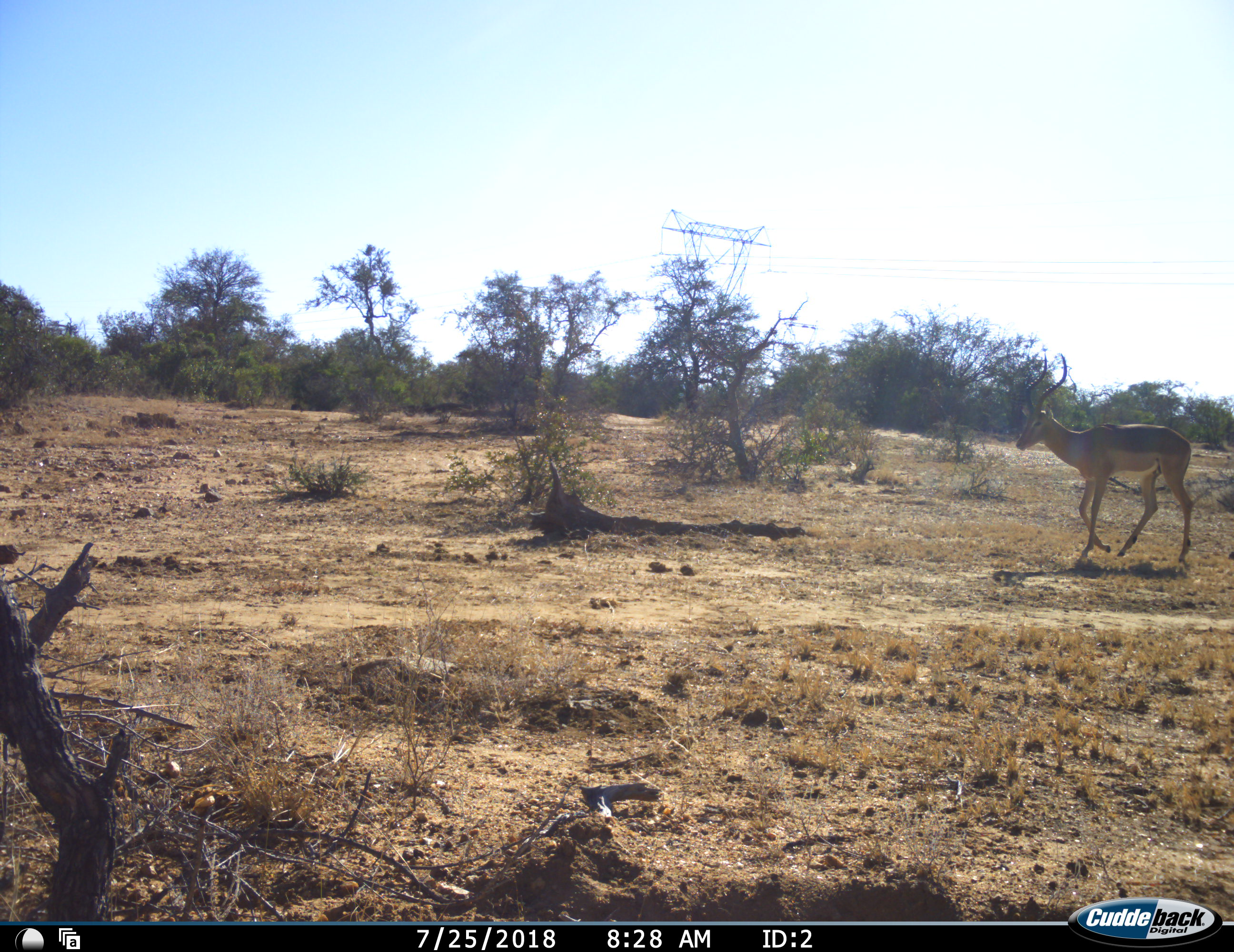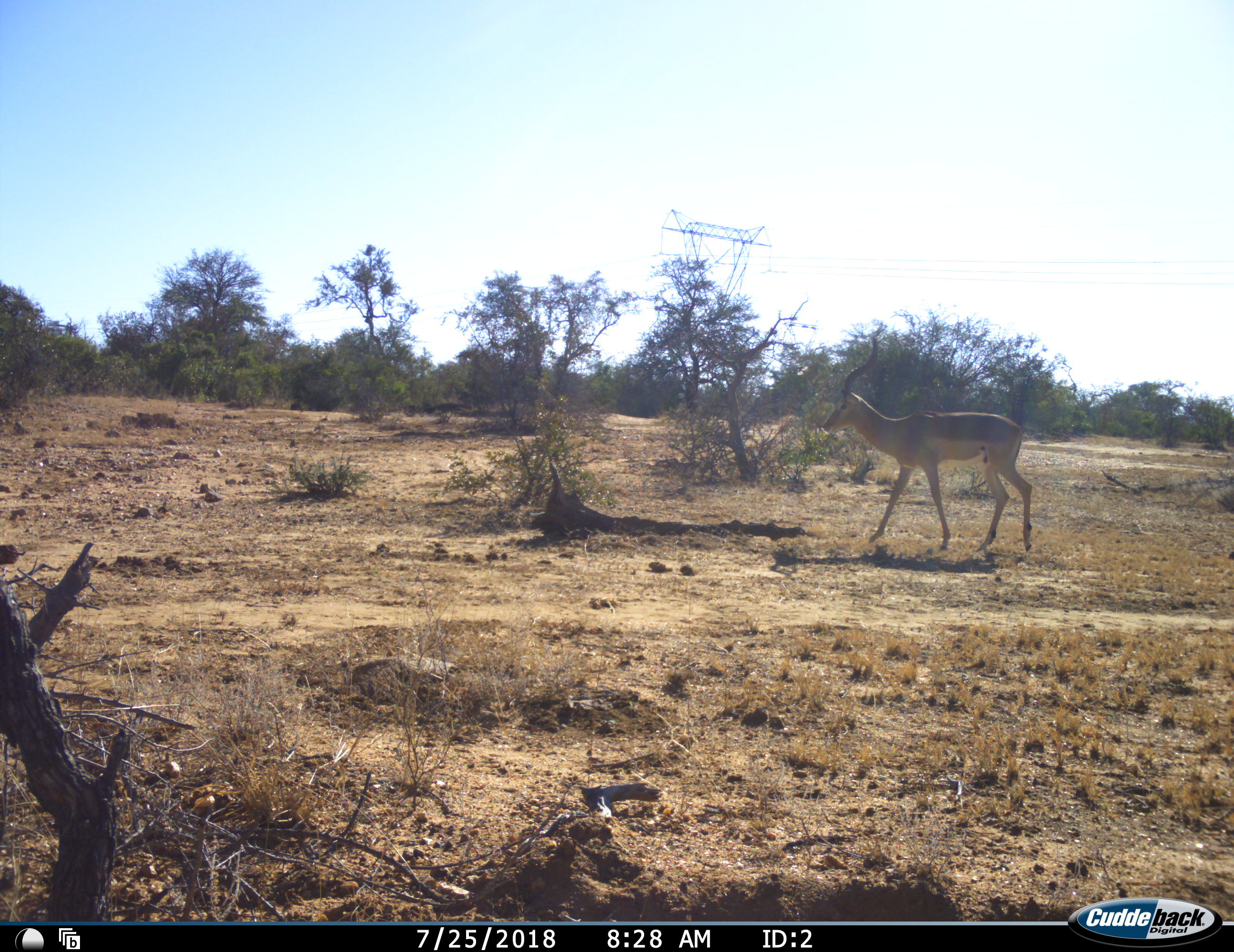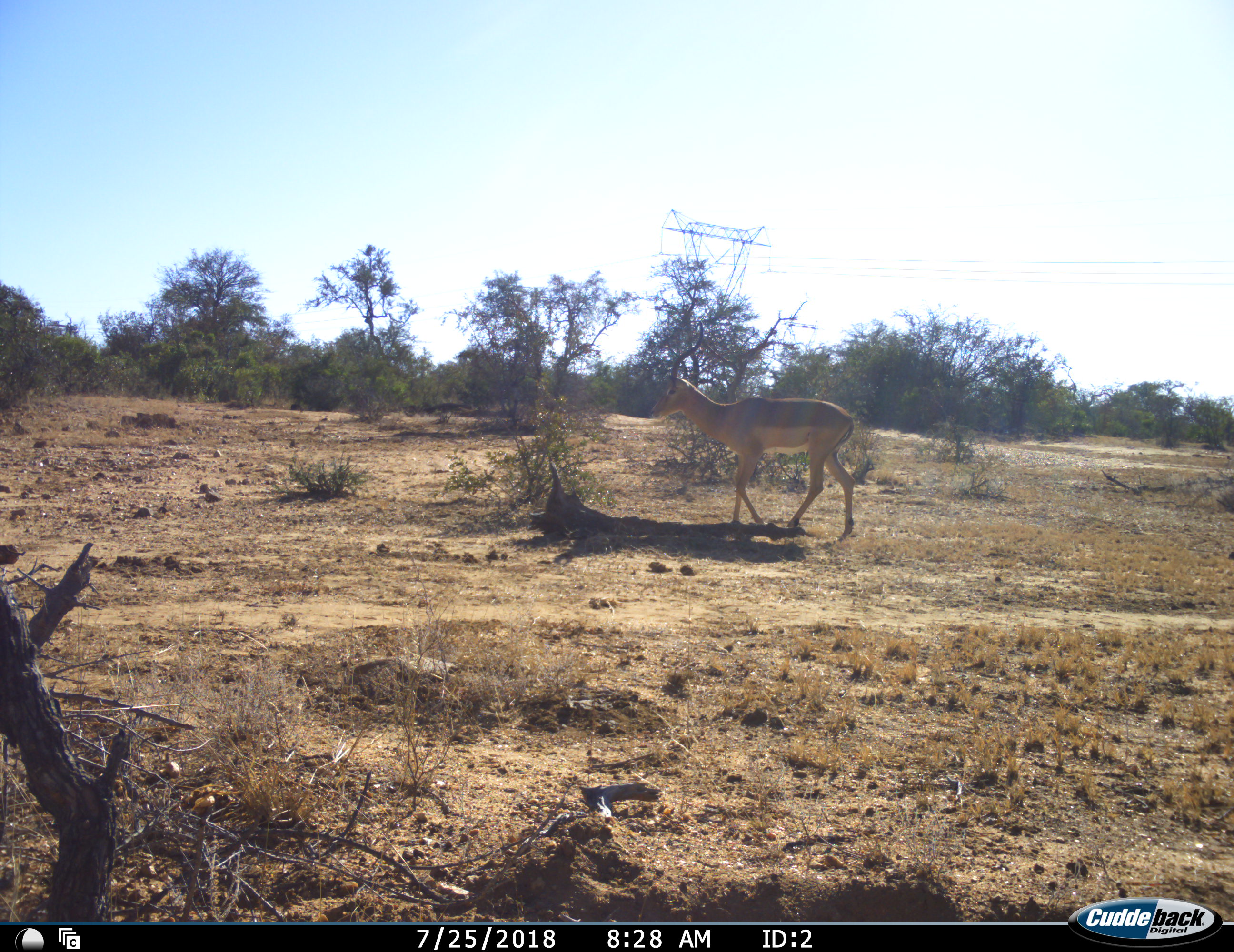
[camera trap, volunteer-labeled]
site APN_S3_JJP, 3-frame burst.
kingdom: Animalia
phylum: Chordata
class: Mammalia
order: Artiodactyla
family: Bovidae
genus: Aepyceros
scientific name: Aepyceros melampus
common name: impala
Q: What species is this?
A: Impala (Aepyceros melampus).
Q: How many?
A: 1.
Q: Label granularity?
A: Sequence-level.